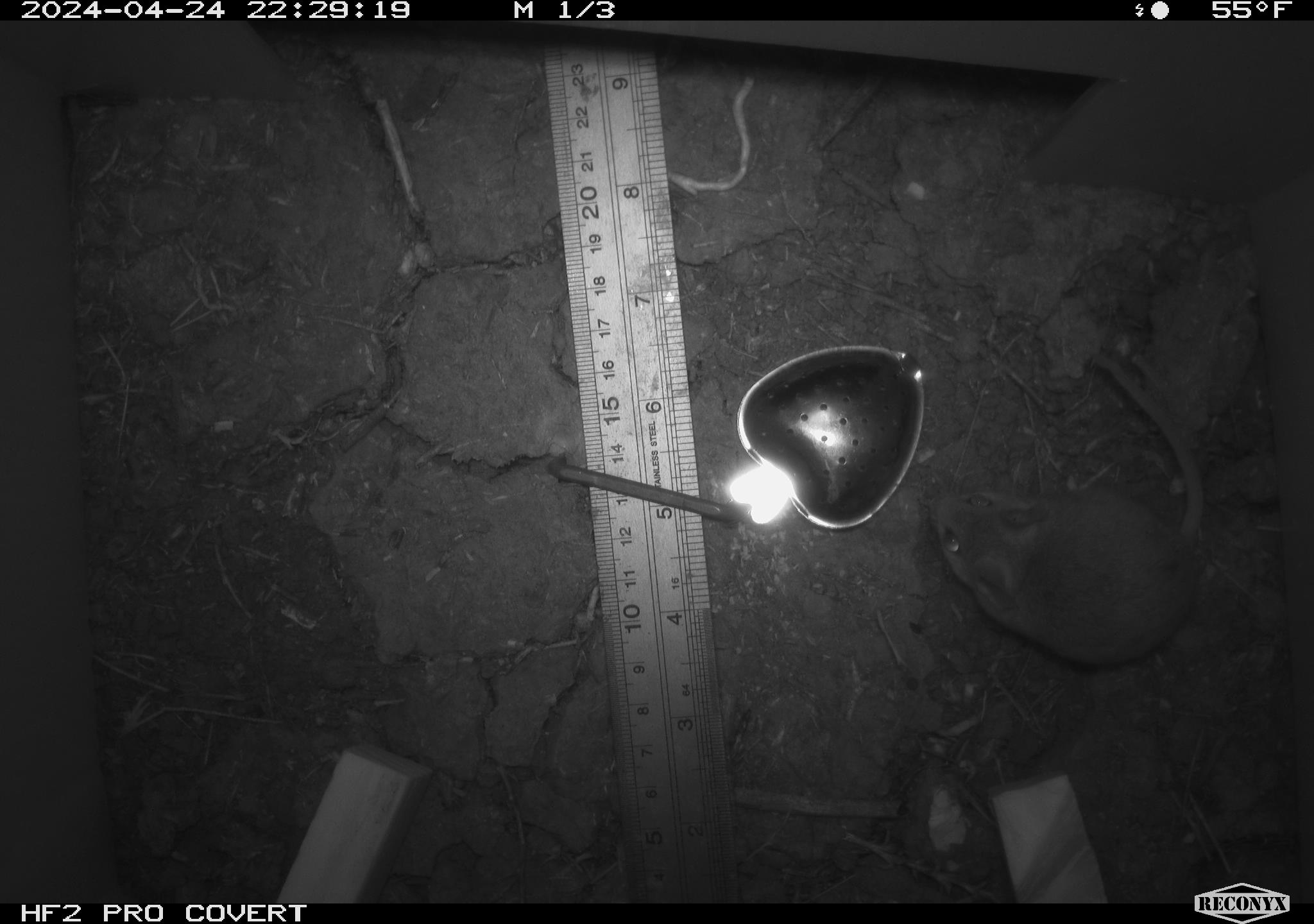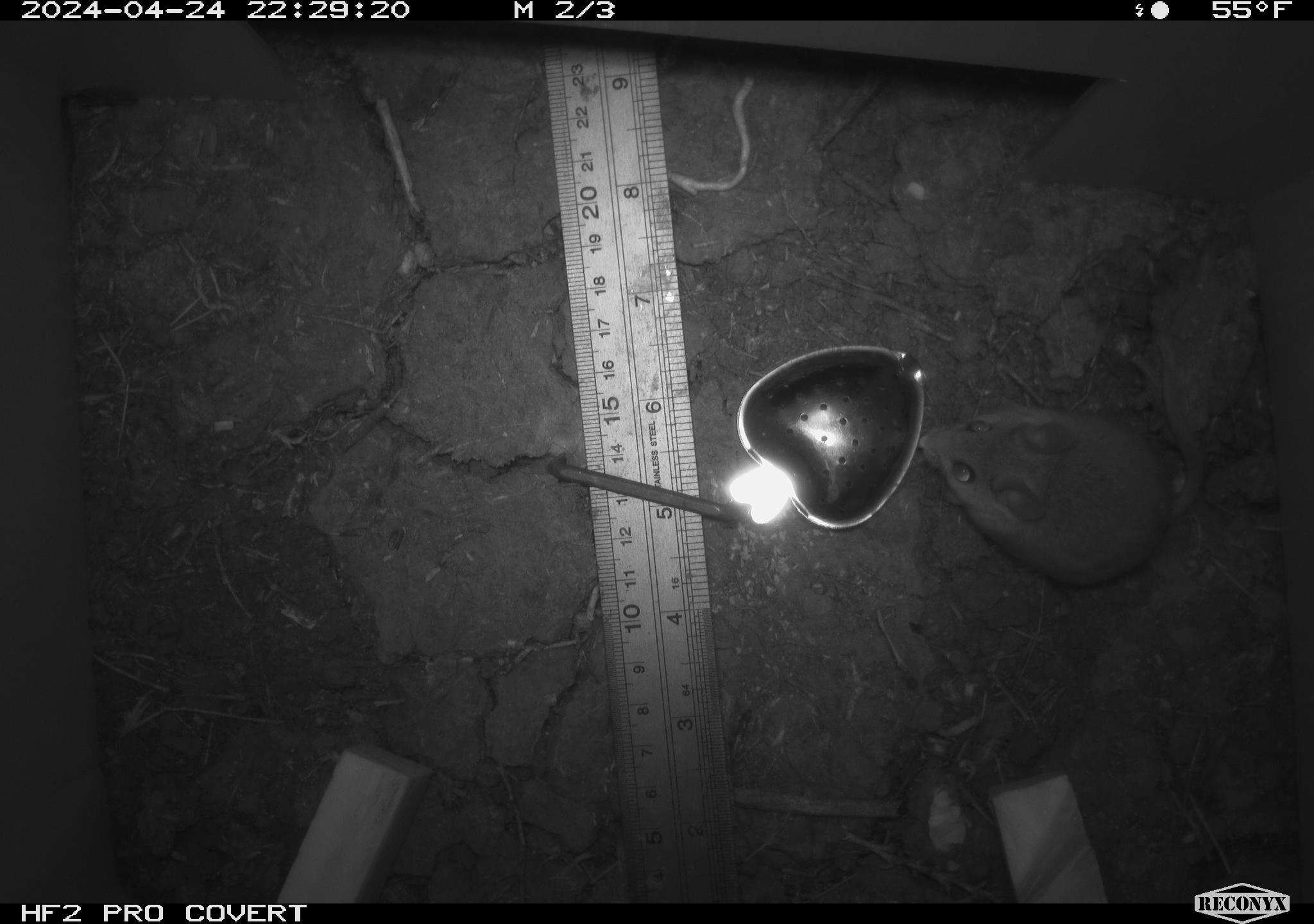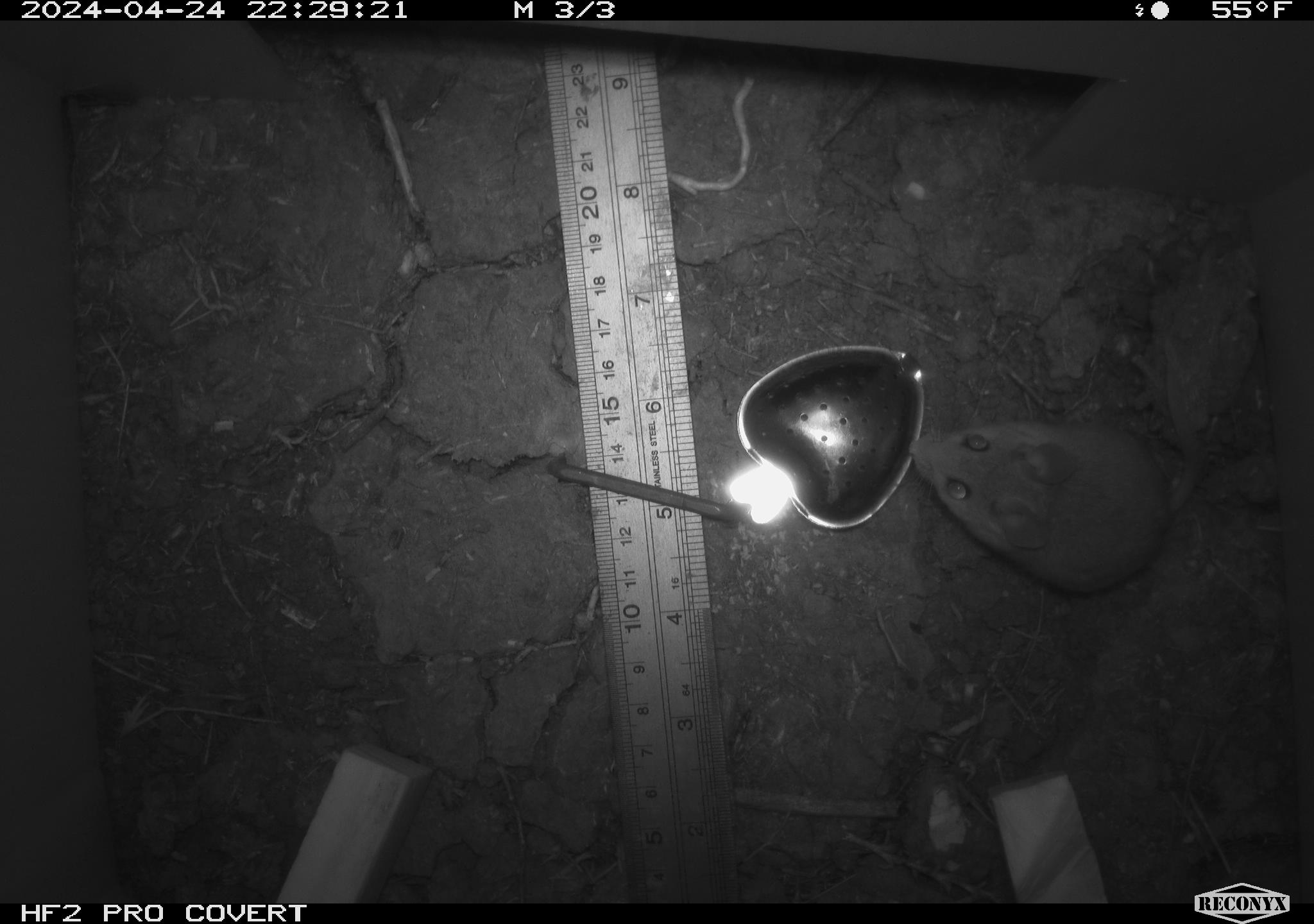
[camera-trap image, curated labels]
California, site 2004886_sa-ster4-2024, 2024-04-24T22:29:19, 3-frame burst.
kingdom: Animalia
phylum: Chordata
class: Mammalia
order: Rodentia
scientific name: Rodentia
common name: mouse species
Mouse species (Rodentia).